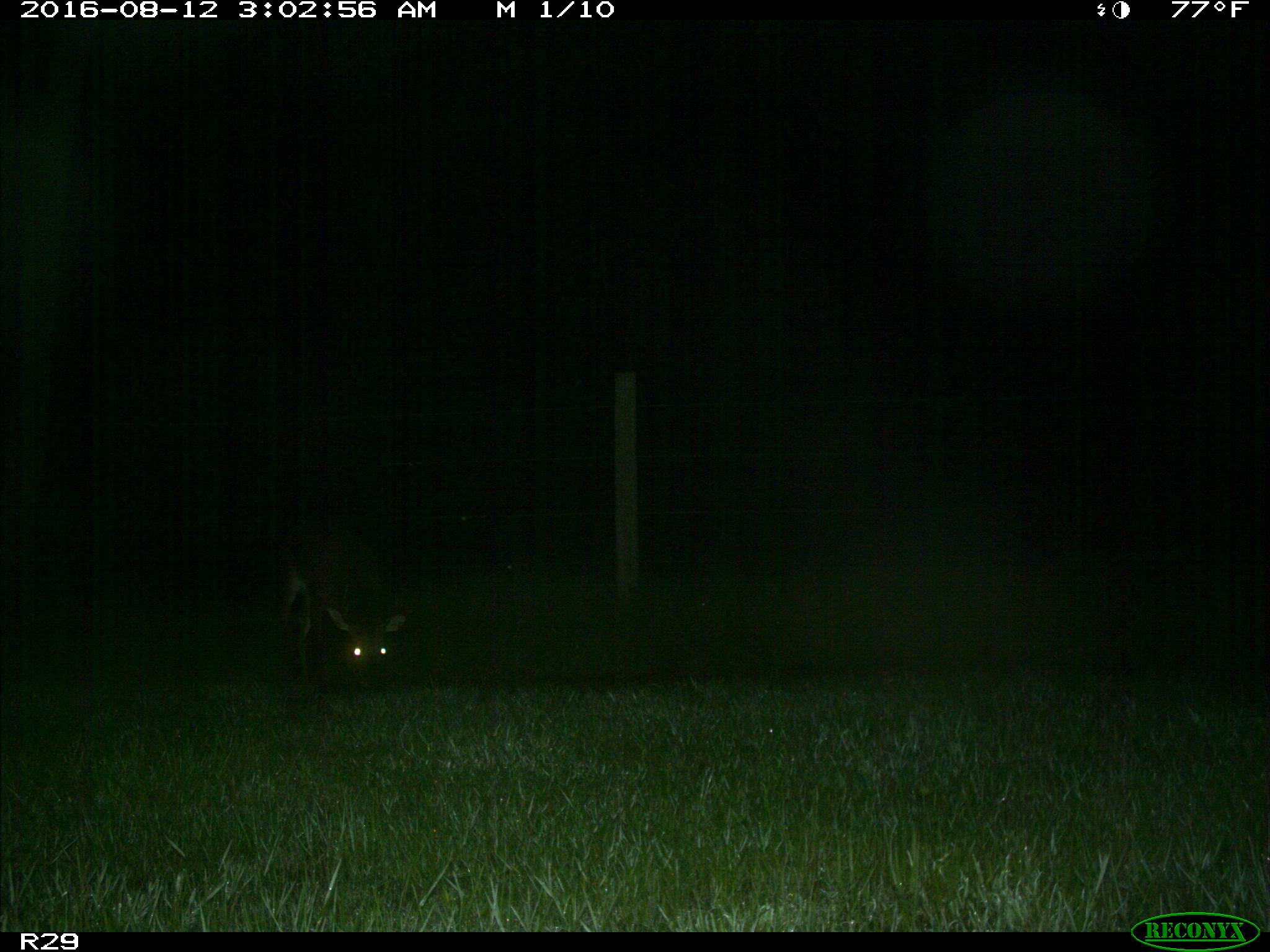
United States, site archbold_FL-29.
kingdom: Animalia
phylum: Chordata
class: Mammalia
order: Artiodactyla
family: Cervidae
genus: Odocoileus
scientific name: Odocoileus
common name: deer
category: unidentified deer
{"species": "unidentified deer (deer) (Odocoileus)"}